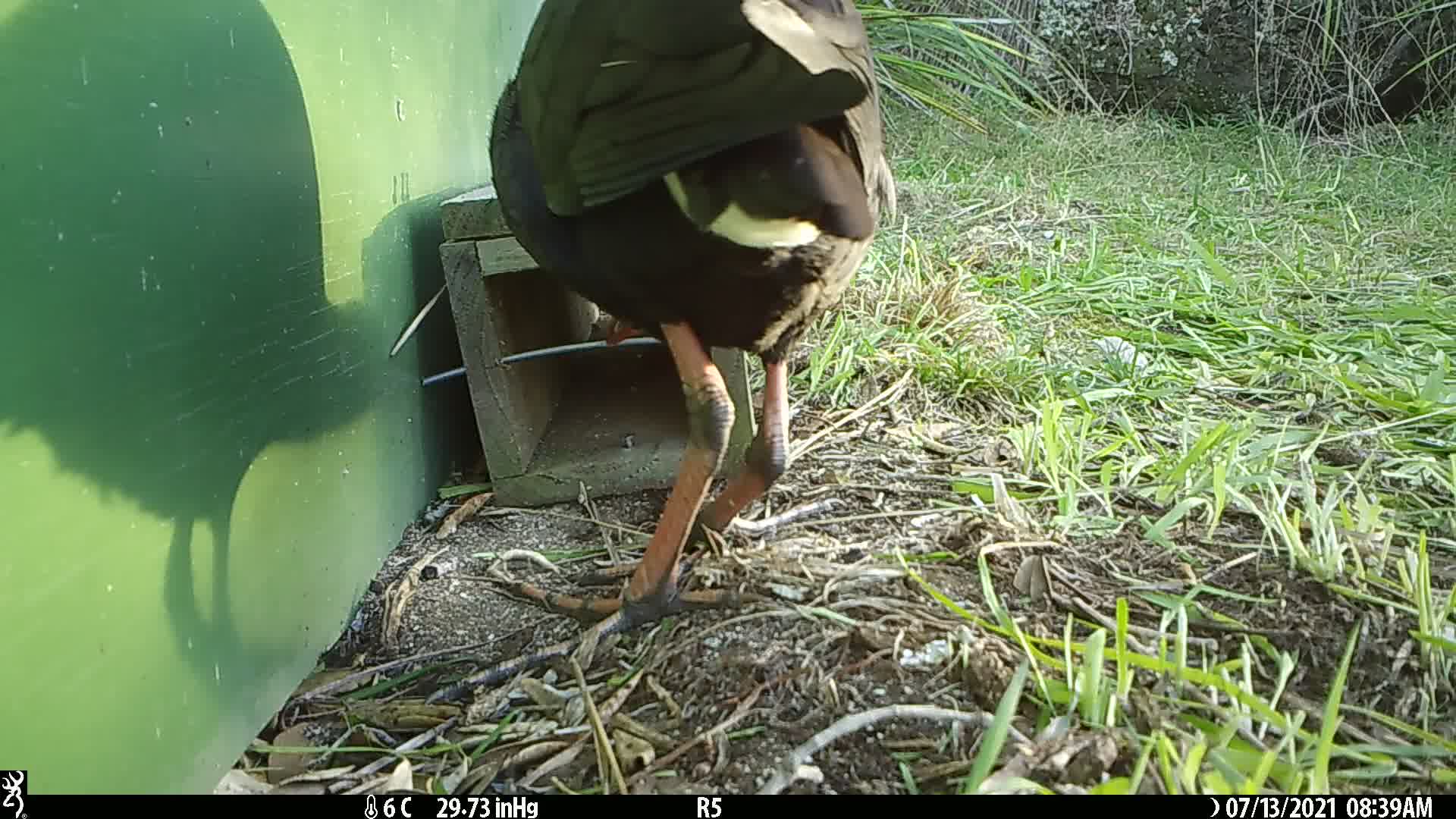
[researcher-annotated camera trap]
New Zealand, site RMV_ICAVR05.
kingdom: Animalia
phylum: Chordata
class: Aves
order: Gruiformes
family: Rallidae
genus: Porphyrio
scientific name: Porphyrio melanotus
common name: australasian swamphen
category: pukeko